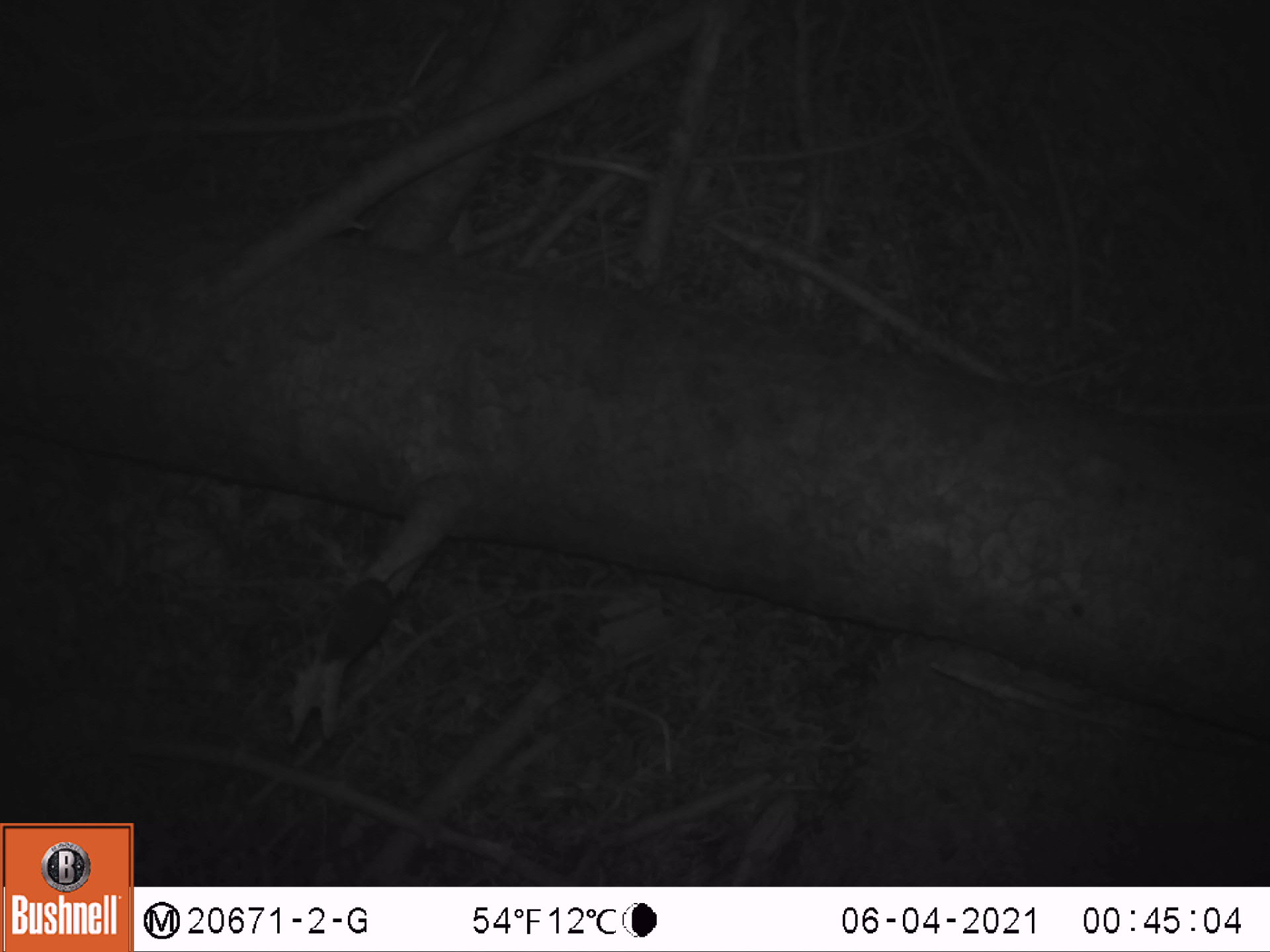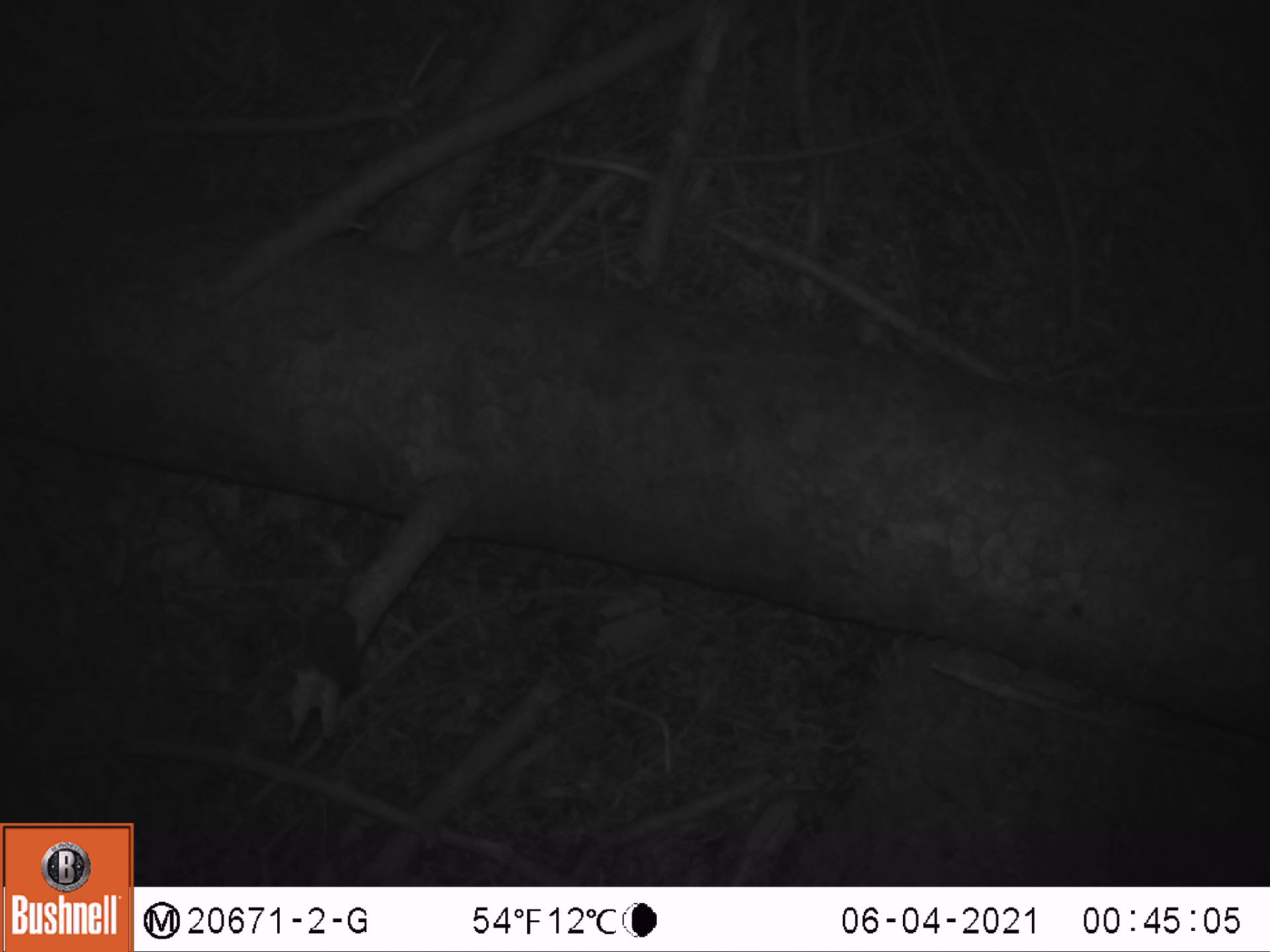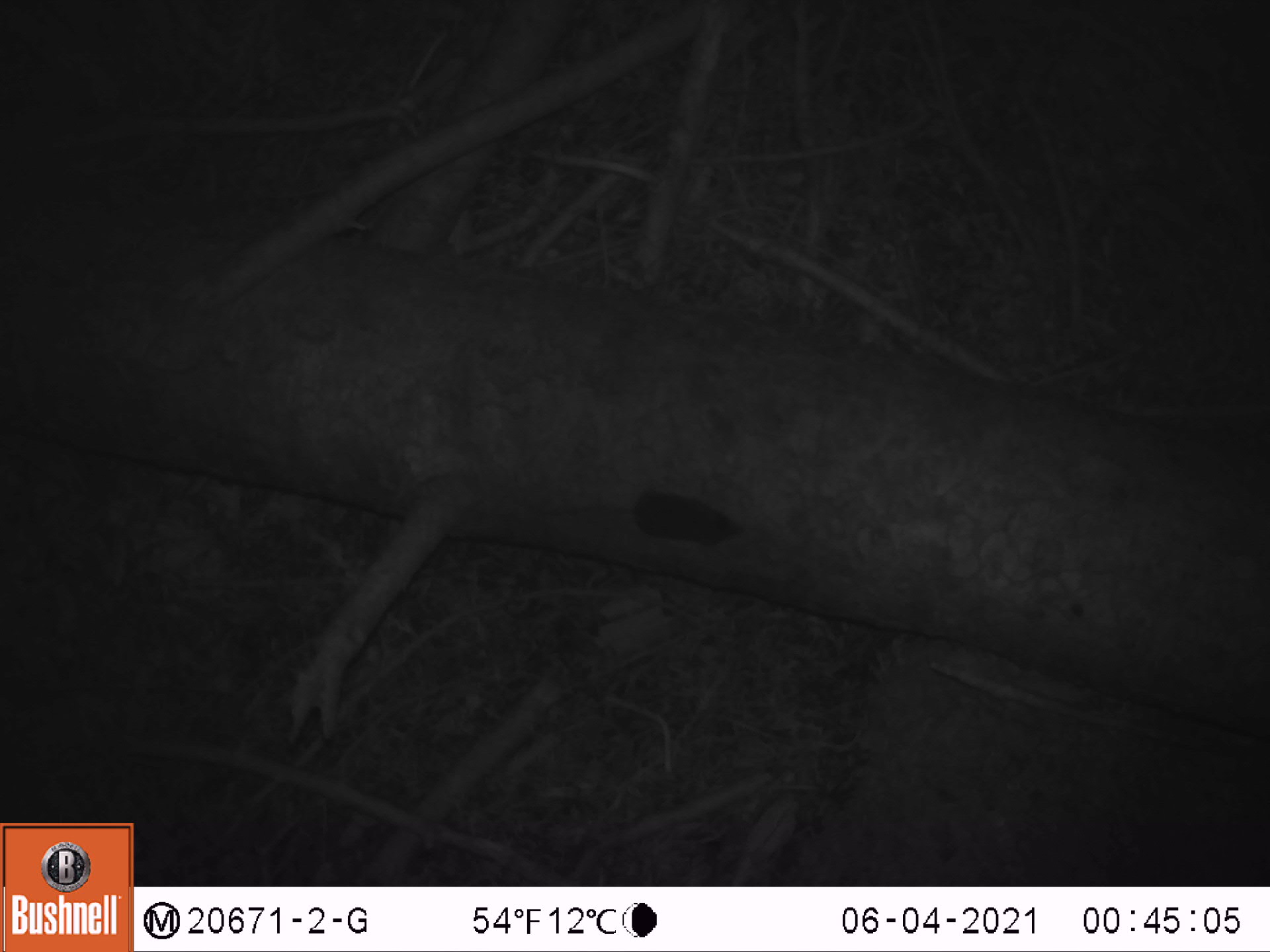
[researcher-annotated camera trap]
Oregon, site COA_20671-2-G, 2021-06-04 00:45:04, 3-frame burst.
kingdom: Animalia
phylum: Chordata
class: Mammalia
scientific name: Mammalia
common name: small mammal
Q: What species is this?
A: Small mammal (Mammalia).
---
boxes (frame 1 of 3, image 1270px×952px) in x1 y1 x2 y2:
small mammal: 282 515 493 687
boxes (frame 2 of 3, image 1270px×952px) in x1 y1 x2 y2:
small mammal: 279 517 400 730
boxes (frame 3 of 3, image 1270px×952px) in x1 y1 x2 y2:
small mammal: 493 444 786 586